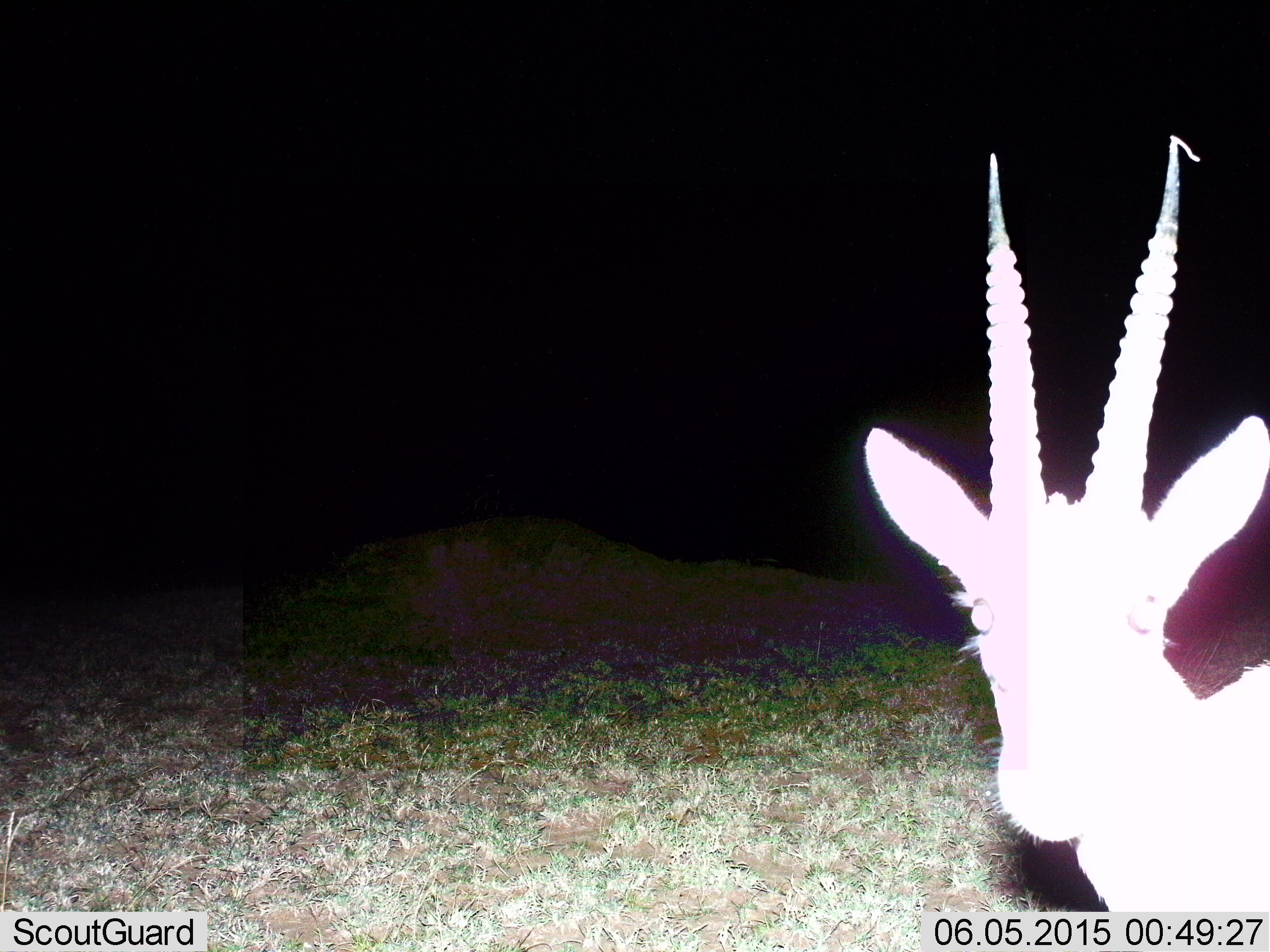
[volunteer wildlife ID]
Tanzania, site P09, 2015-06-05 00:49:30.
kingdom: Animalia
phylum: Chordata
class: Mammalia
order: Artiodactyla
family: Bovidae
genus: Nanger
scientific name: Nanger granti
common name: grant's gazelle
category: gazellegrants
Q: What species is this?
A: Gazellegrants (grant's gazelle) (Nanger granti).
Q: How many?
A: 1.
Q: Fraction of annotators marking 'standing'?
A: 100%.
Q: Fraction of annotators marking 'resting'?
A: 0%.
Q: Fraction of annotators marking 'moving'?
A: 0%.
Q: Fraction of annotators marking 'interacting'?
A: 10%.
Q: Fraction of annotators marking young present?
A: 0%.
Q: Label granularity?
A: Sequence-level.